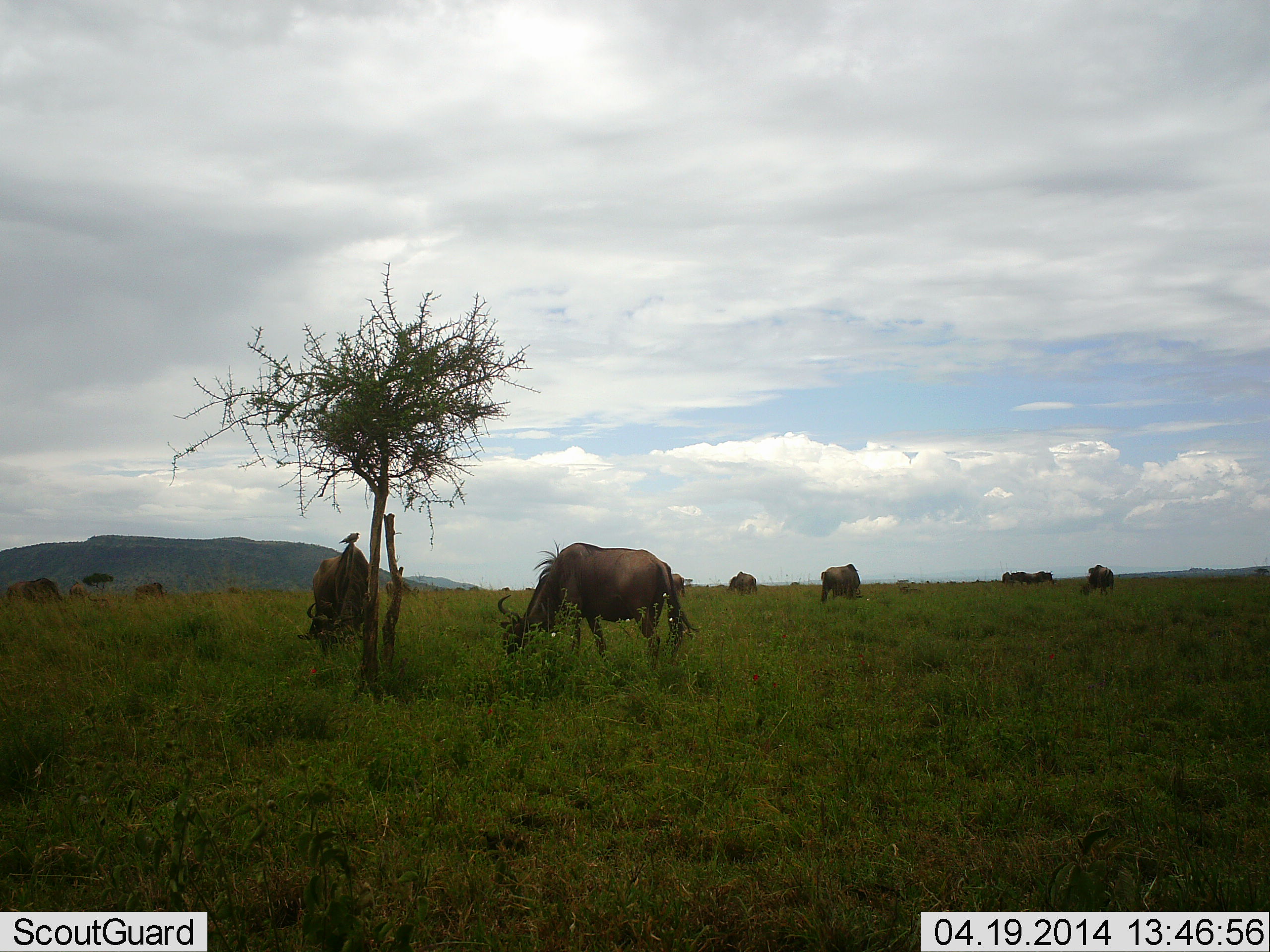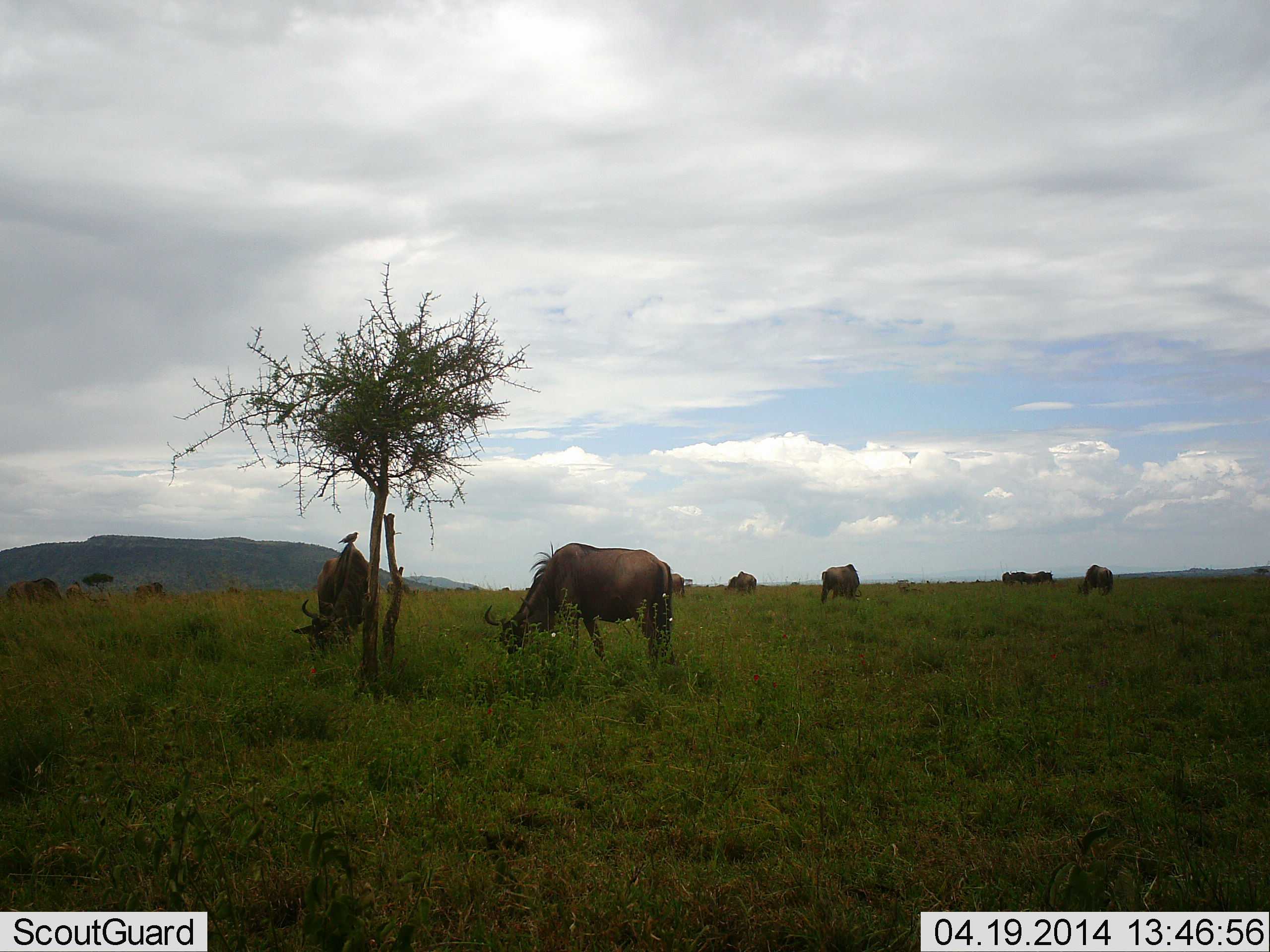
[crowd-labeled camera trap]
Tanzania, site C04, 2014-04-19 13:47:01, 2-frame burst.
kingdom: Animalia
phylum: Chordata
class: Mammalia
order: Artiodactyla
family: Bovidae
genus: Connochaetes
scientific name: Connochaetes taurinus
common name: blue wildebeest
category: wildebeest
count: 10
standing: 33%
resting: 0%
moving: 0%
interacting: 0%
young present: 0%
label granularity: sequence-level